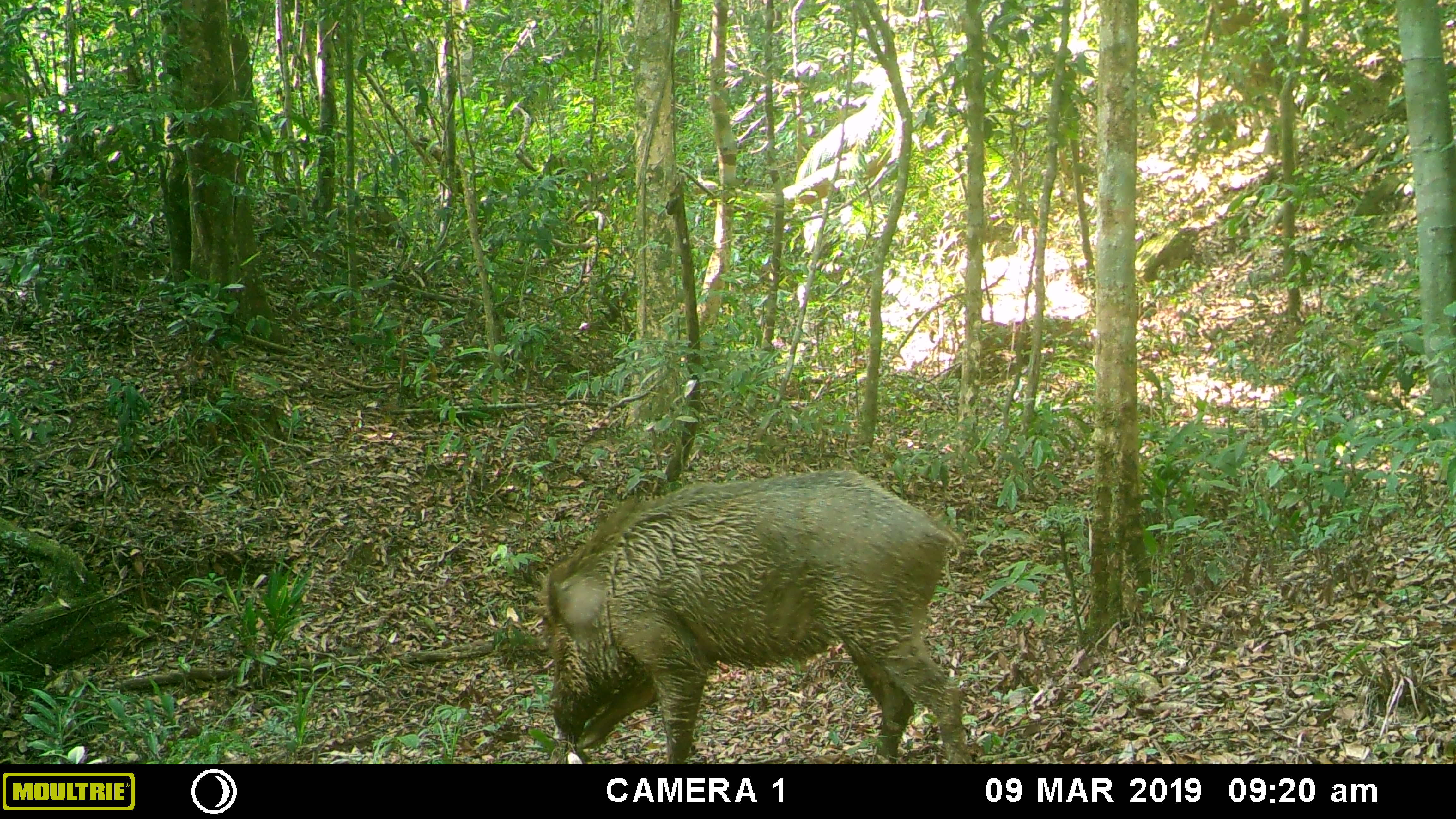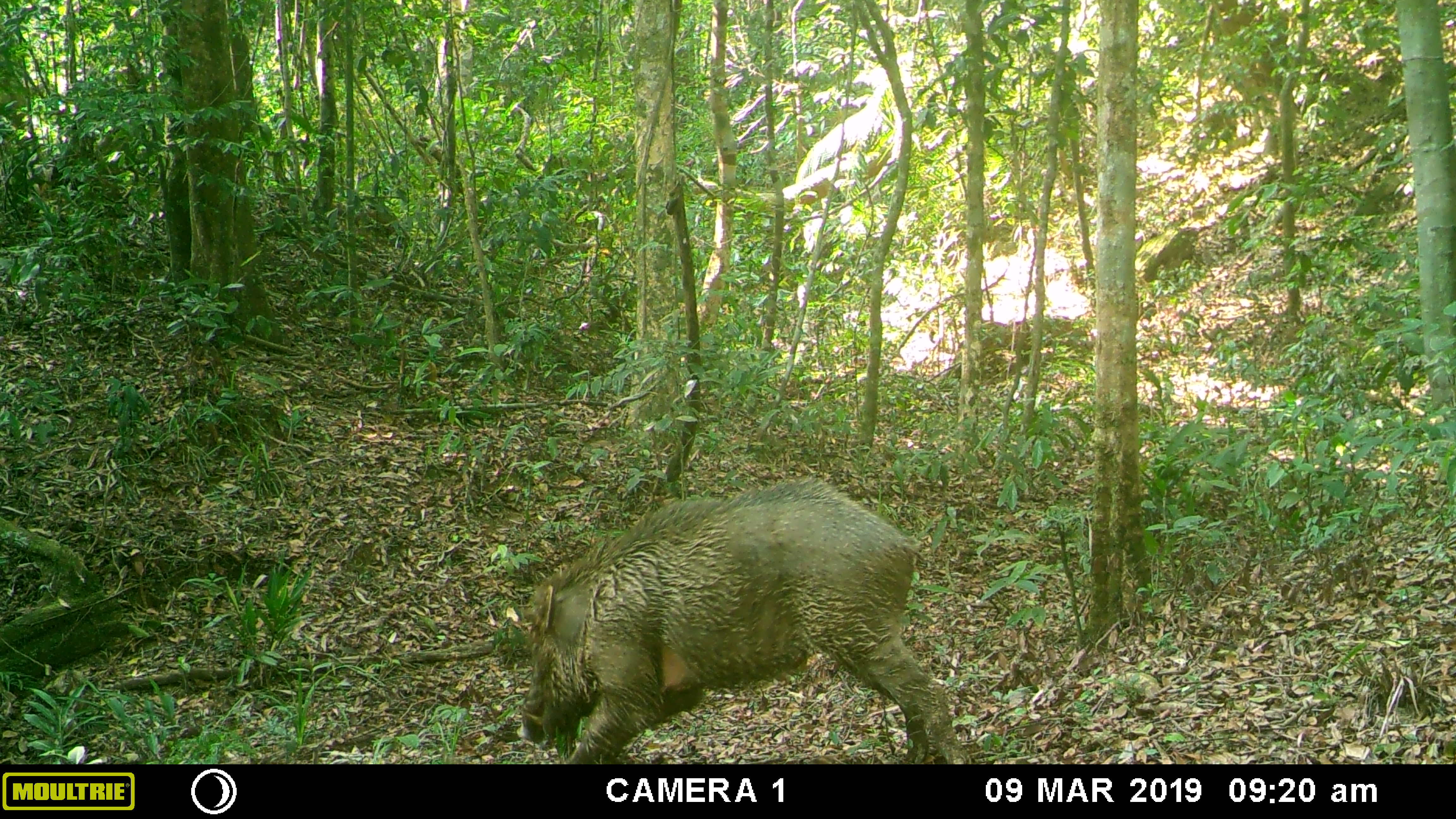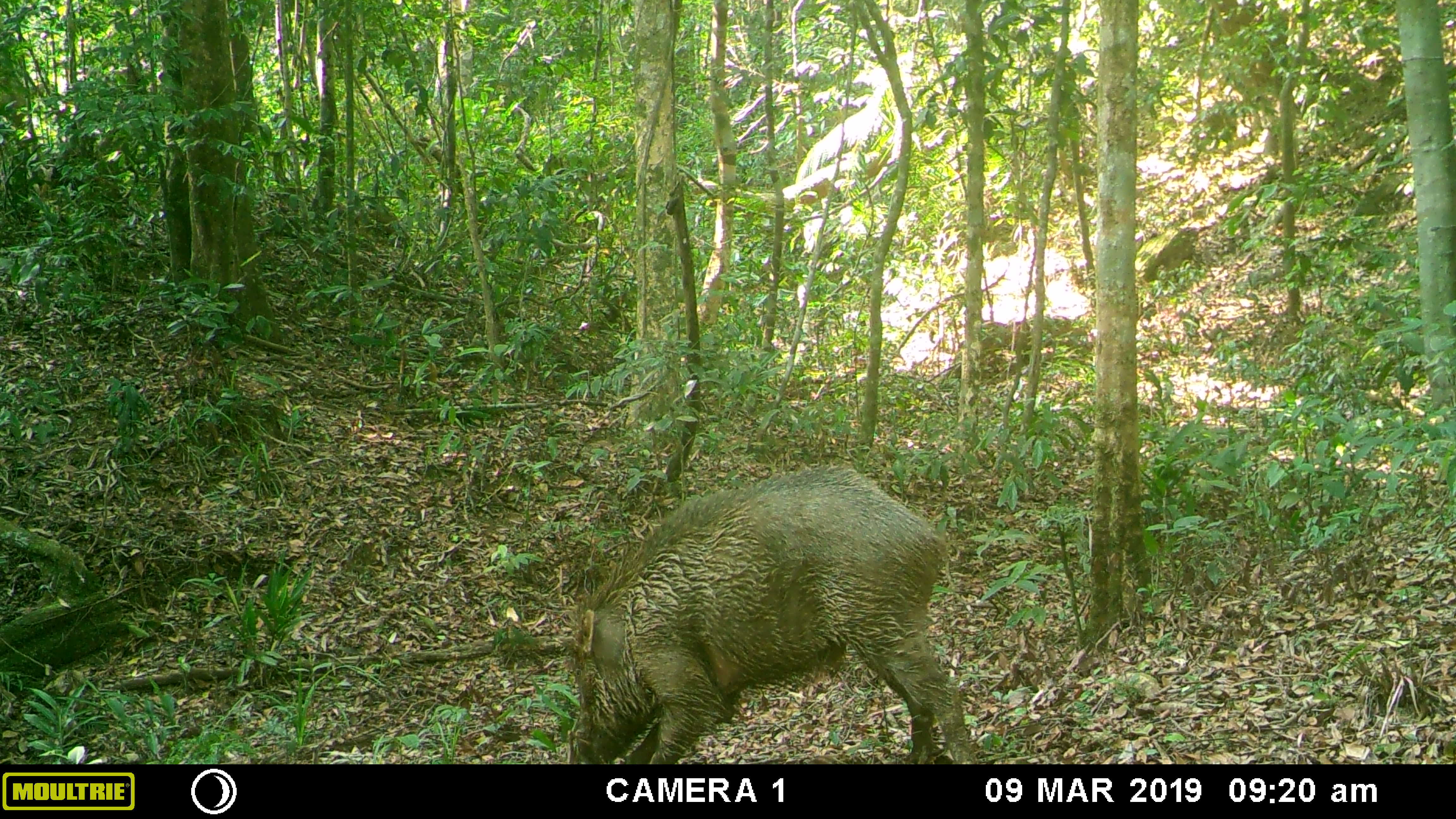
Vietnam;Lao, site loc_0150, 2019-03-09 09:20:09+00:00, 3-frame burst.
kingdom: Animalia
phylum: Chordata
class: Mammalia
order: Artiodactyla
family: Suidae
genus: Sus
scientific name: Sus scrofa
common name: eurasian wild pig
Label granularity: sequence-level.